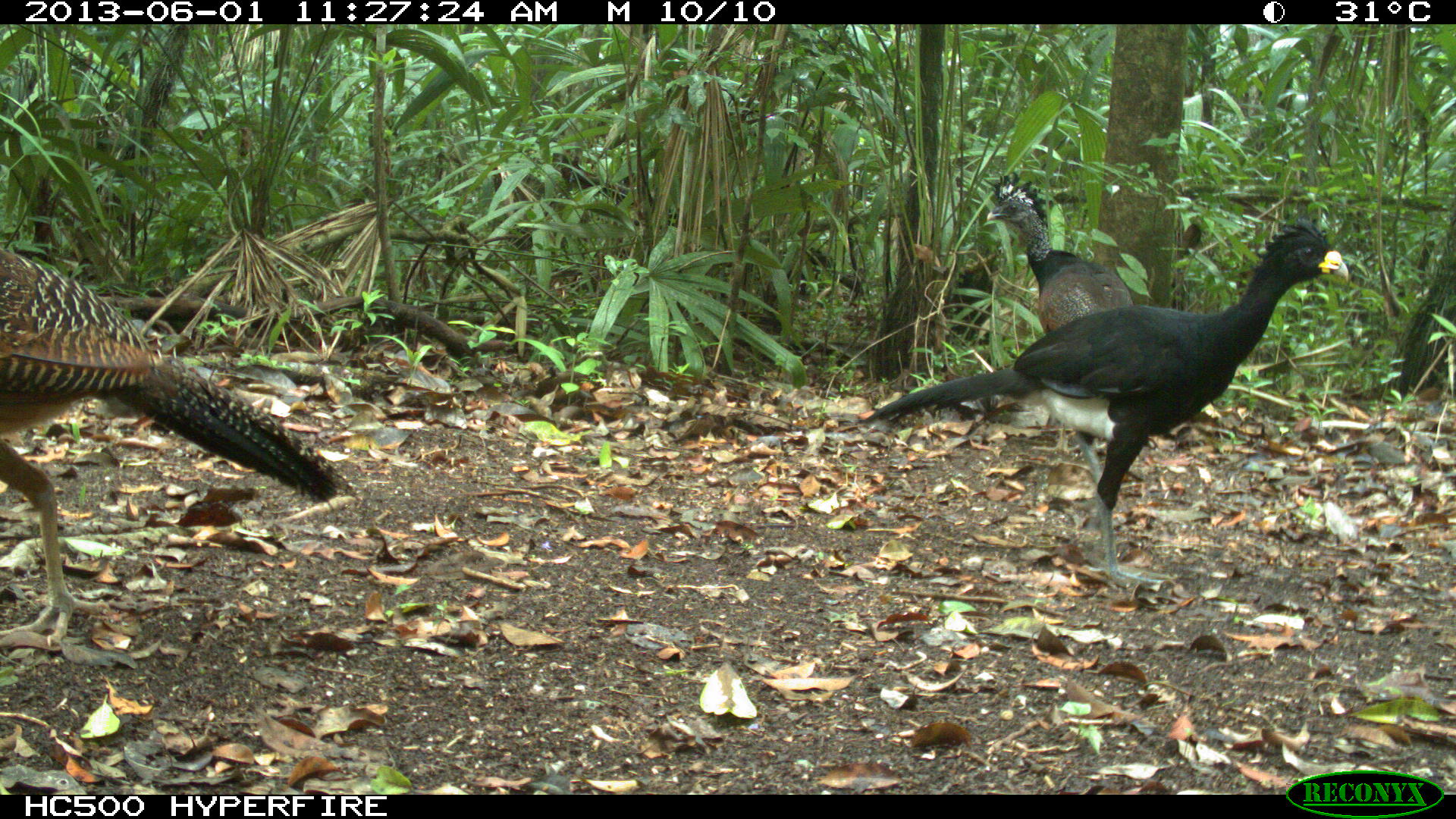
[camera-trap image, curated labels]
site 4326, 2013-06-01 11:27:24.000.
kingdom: Animalia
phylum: Chordata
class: Aves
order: Galliformes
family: Cracidae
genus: Crax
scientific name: Crax rubra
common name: great curassow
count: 3